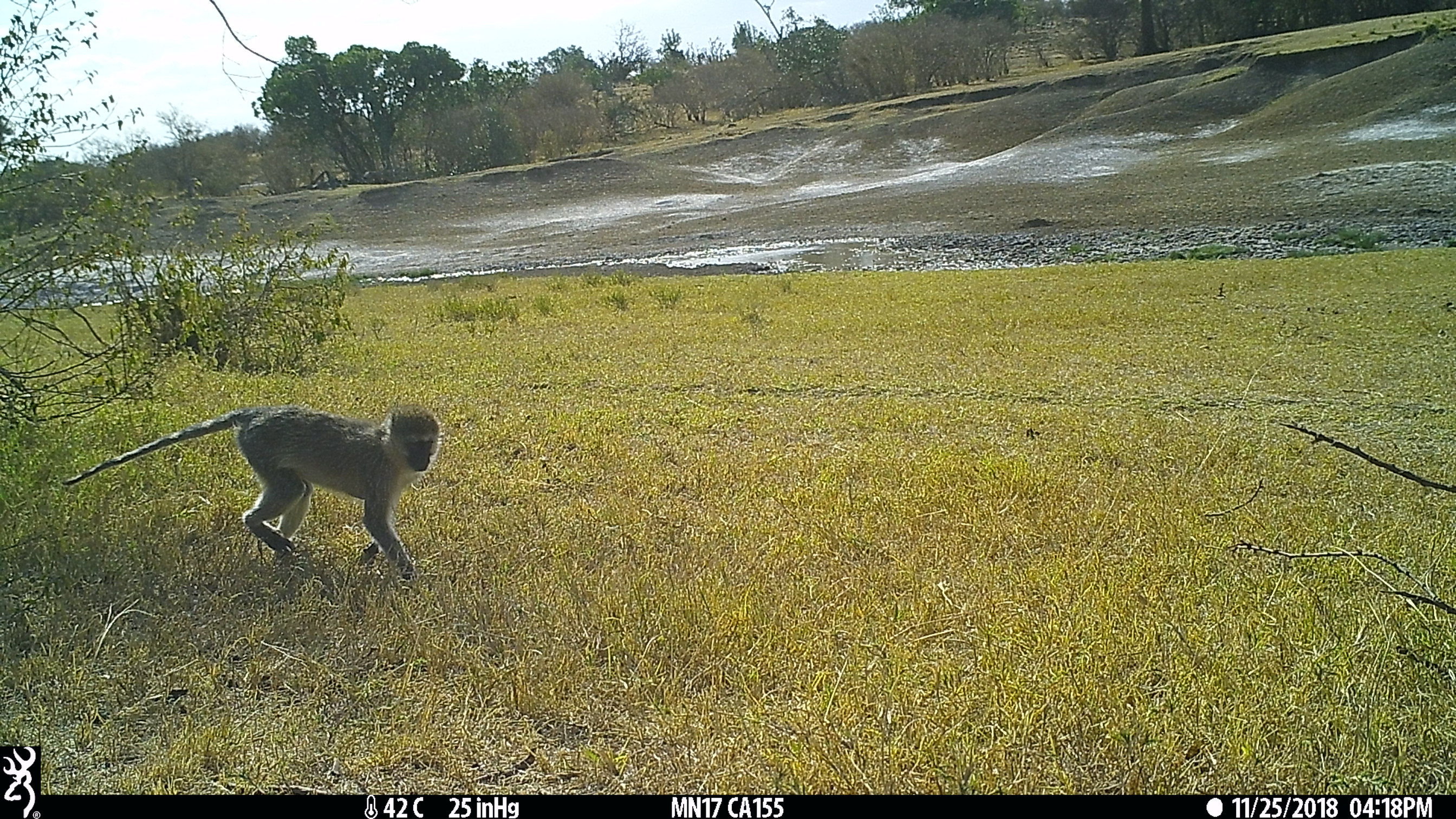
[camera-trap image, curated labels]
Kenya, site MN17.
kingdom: Animalia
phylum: Chordata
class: Mammalia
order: Primates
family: Cercopithecidae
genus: Chlorocebus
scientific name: Chlorocebus pygerythrus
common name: vervet monkey